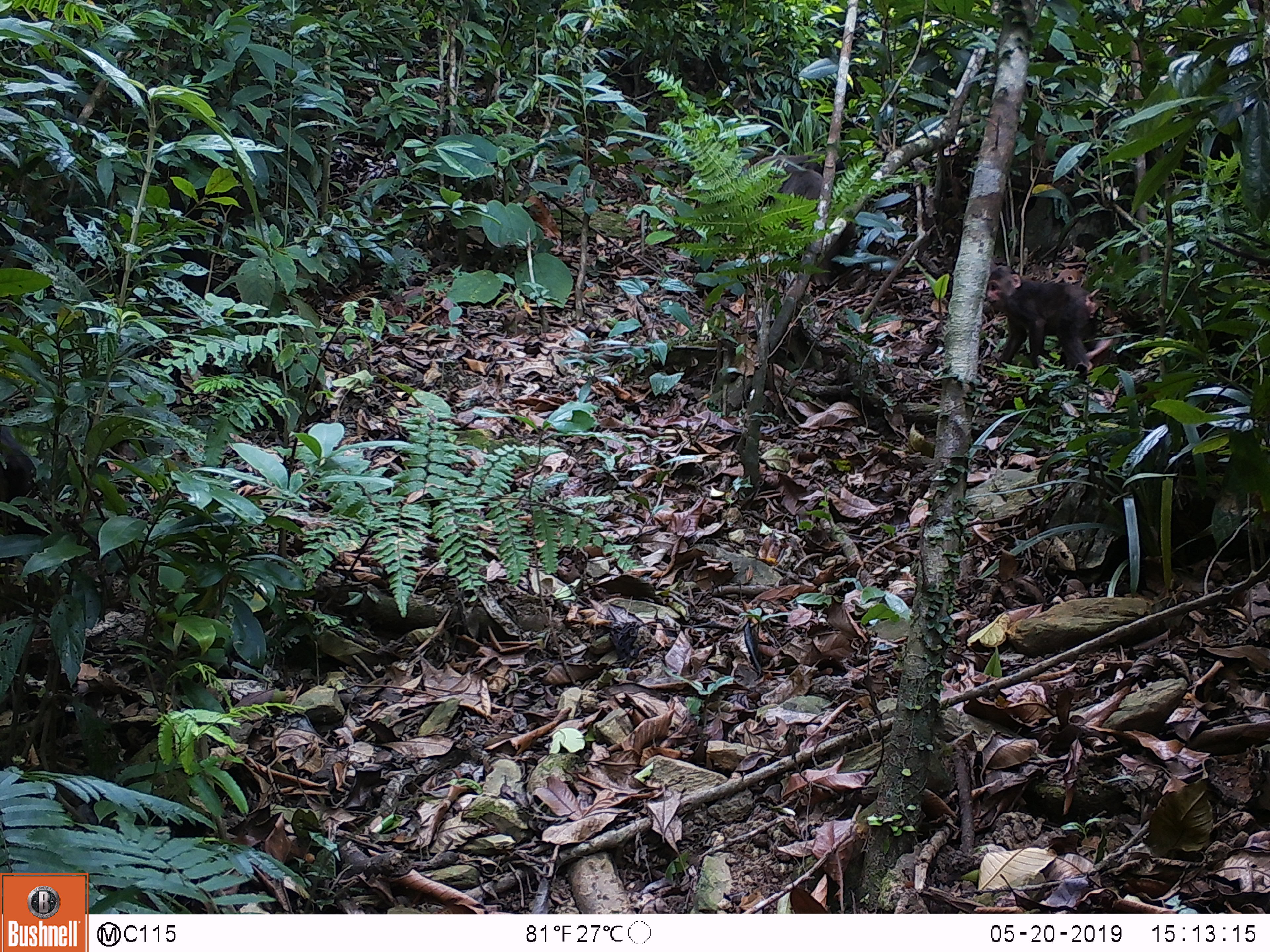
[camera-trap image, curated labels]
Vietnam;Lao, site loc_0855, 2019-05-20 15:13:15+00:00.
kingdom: Animalia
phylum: Chordata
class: Mammalia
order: Primates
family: Cercopithecidae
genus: Macaca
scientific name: Macaca arctoides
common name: stump-tailed macaque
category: stump tailed macaque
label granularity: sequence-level